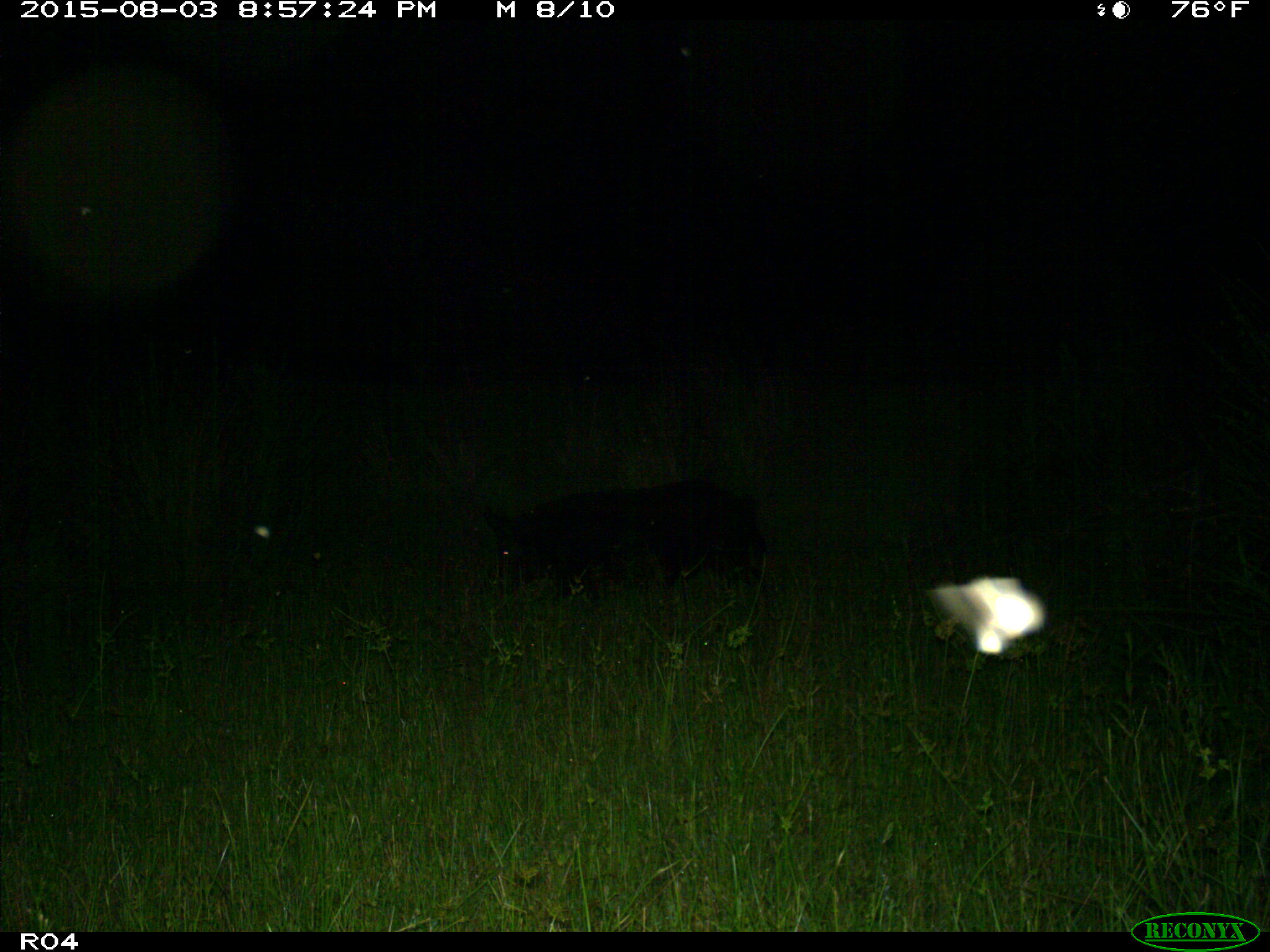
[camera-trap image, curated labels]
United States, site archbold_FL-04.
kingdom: Animalia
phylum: Chordata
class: Mammalia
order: Artiodactyla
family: Suidae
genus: Sus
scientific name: Sus scrofa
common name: wild boar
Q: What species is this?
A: Sus scrofa (wild boar).